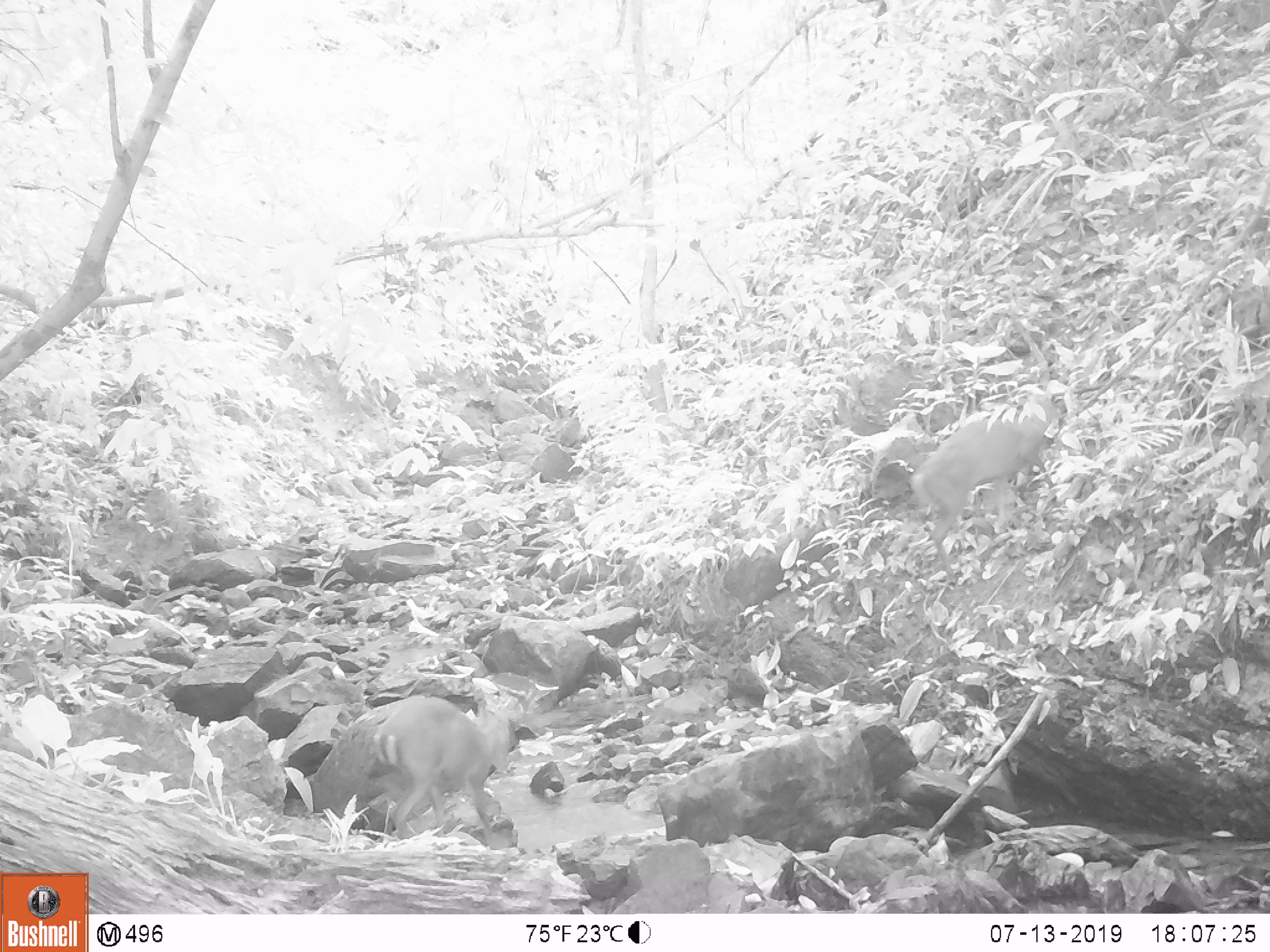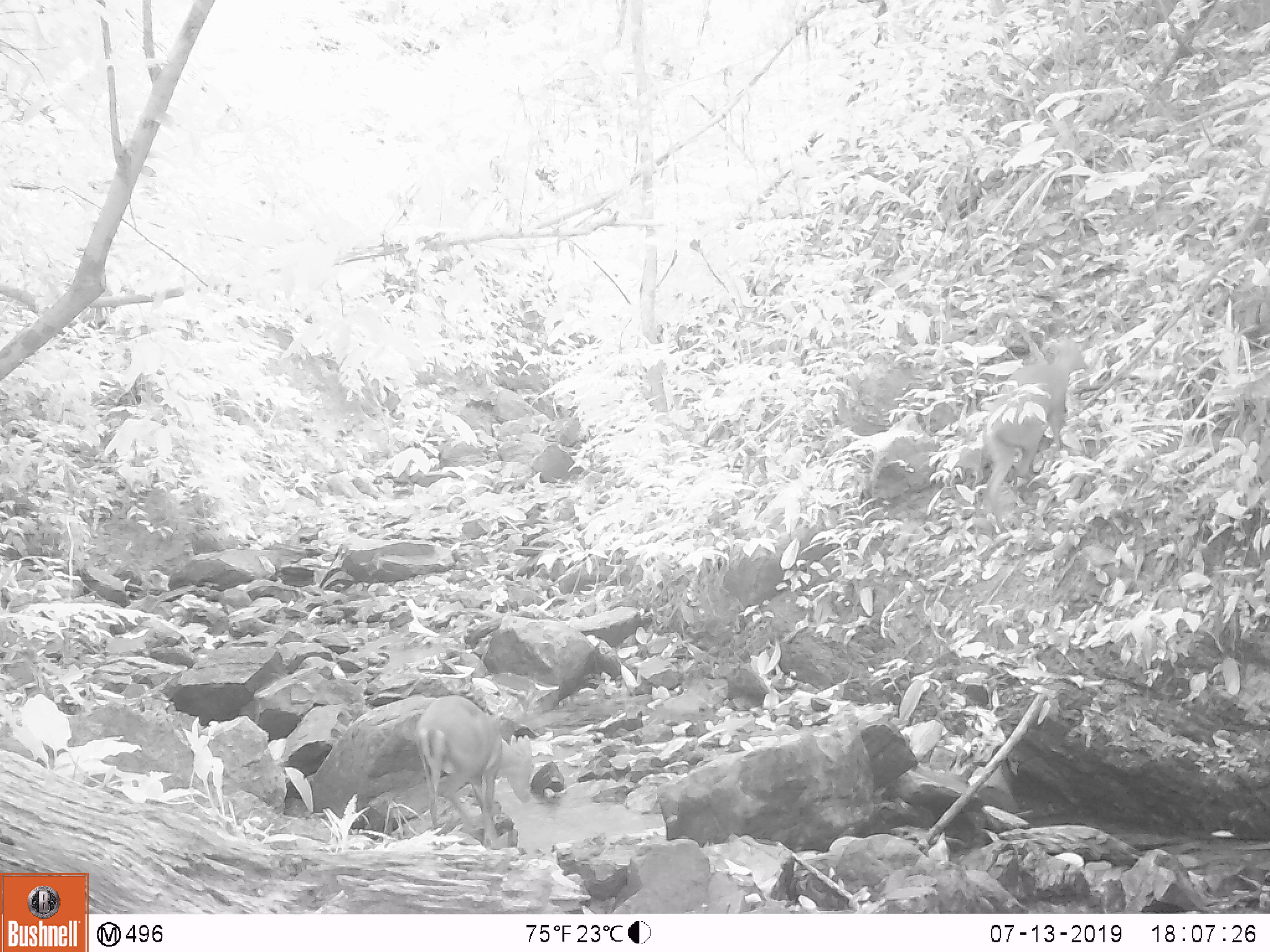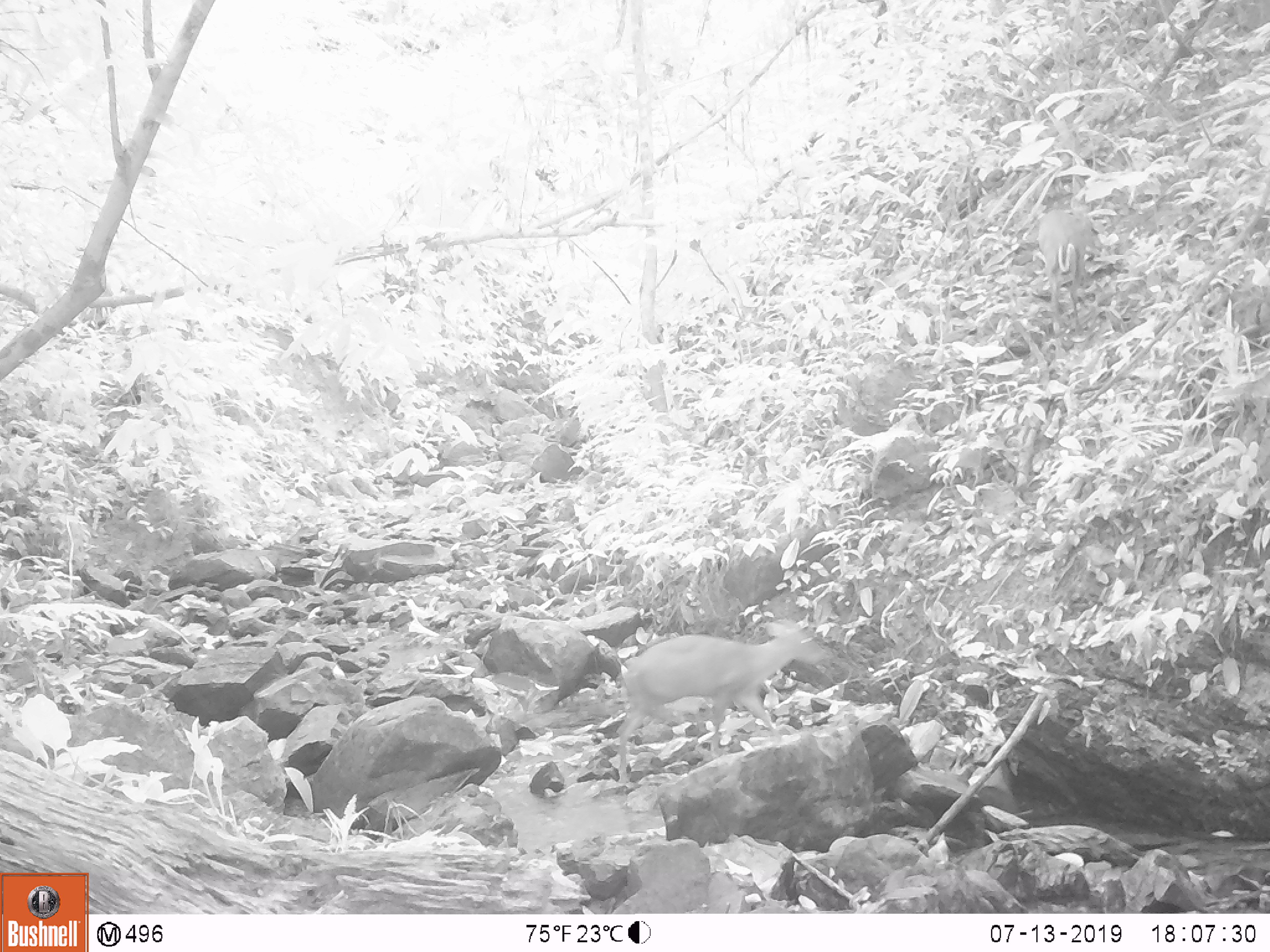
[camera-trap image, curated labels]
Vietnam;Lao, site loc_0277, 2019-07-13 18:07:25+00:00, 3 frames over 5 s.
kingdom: Animalia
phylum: Chordata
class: Mammalia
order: Artiodactyla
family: Cervidae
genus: Muntiacus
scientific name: Muntiacus rooseveltorum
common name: roosevelt's muntjac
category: roosevelts muntjac group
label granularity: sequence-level